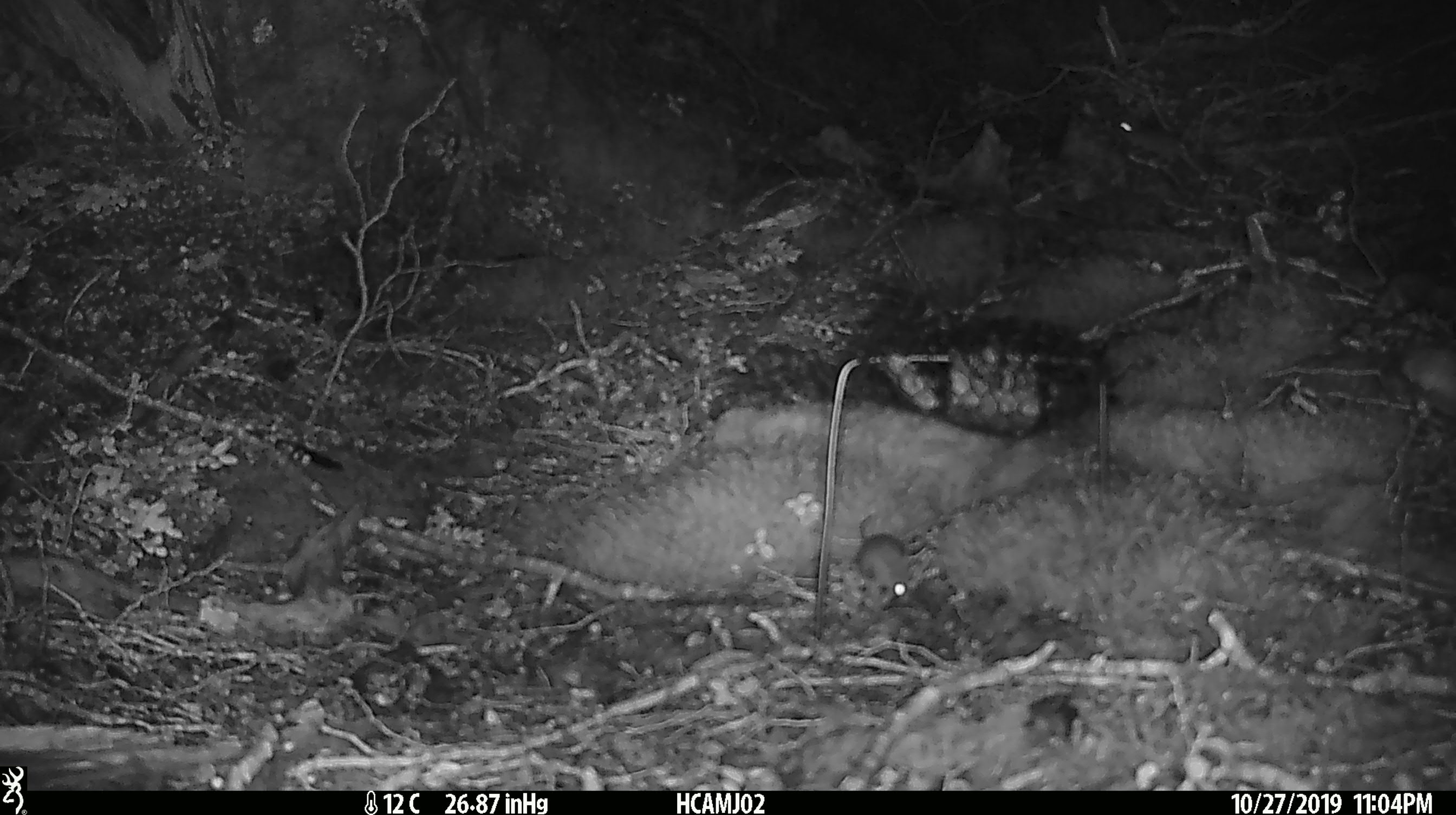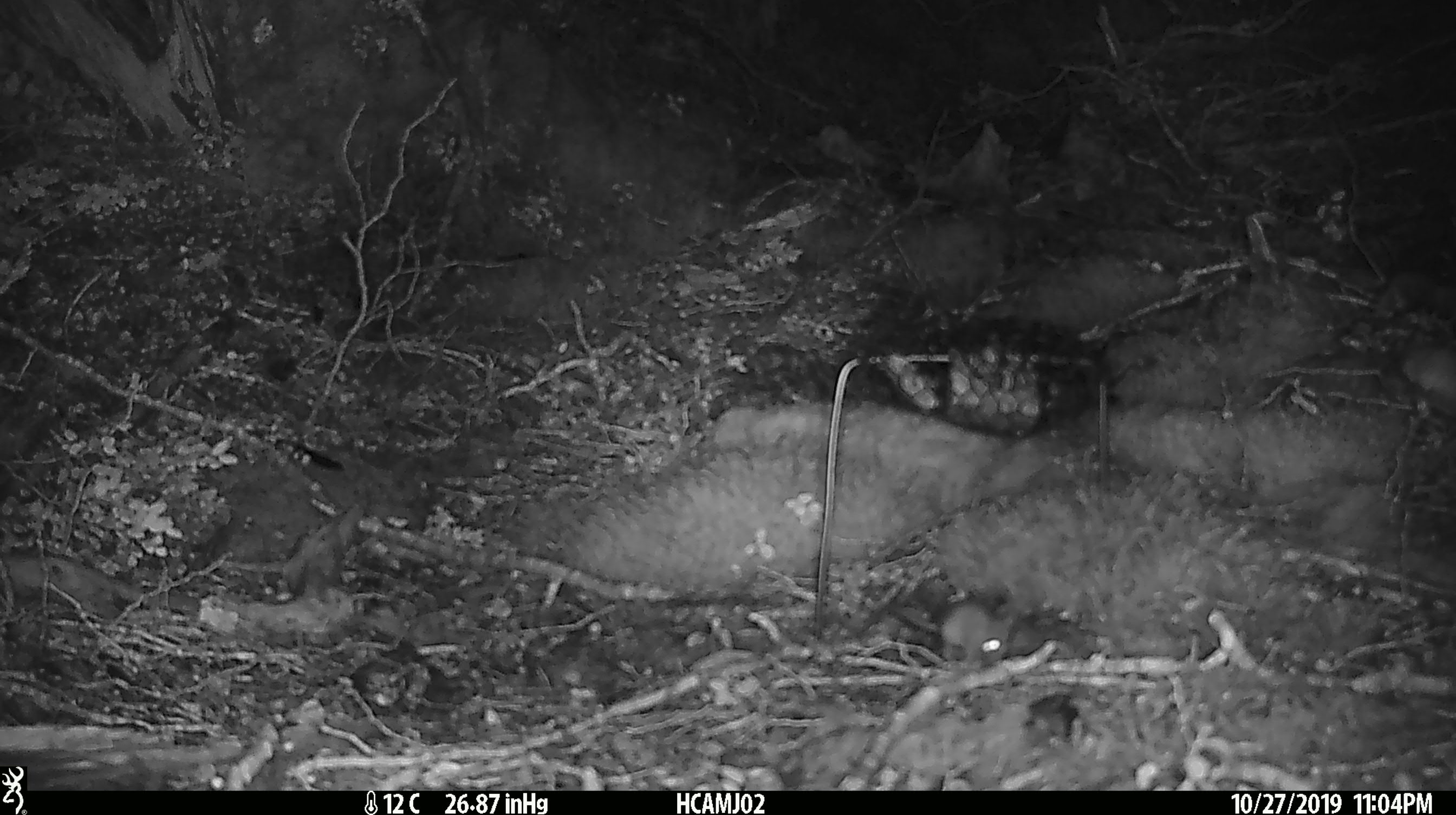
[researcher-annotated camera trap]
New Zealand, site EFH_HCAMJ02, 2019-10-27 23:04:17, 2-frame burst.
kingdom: Animalia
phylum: Chordata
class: Mammalia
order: Rodentia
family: Muridae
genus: Mus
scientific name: Mus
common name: mouse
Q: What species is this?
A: Mouse (Mus).